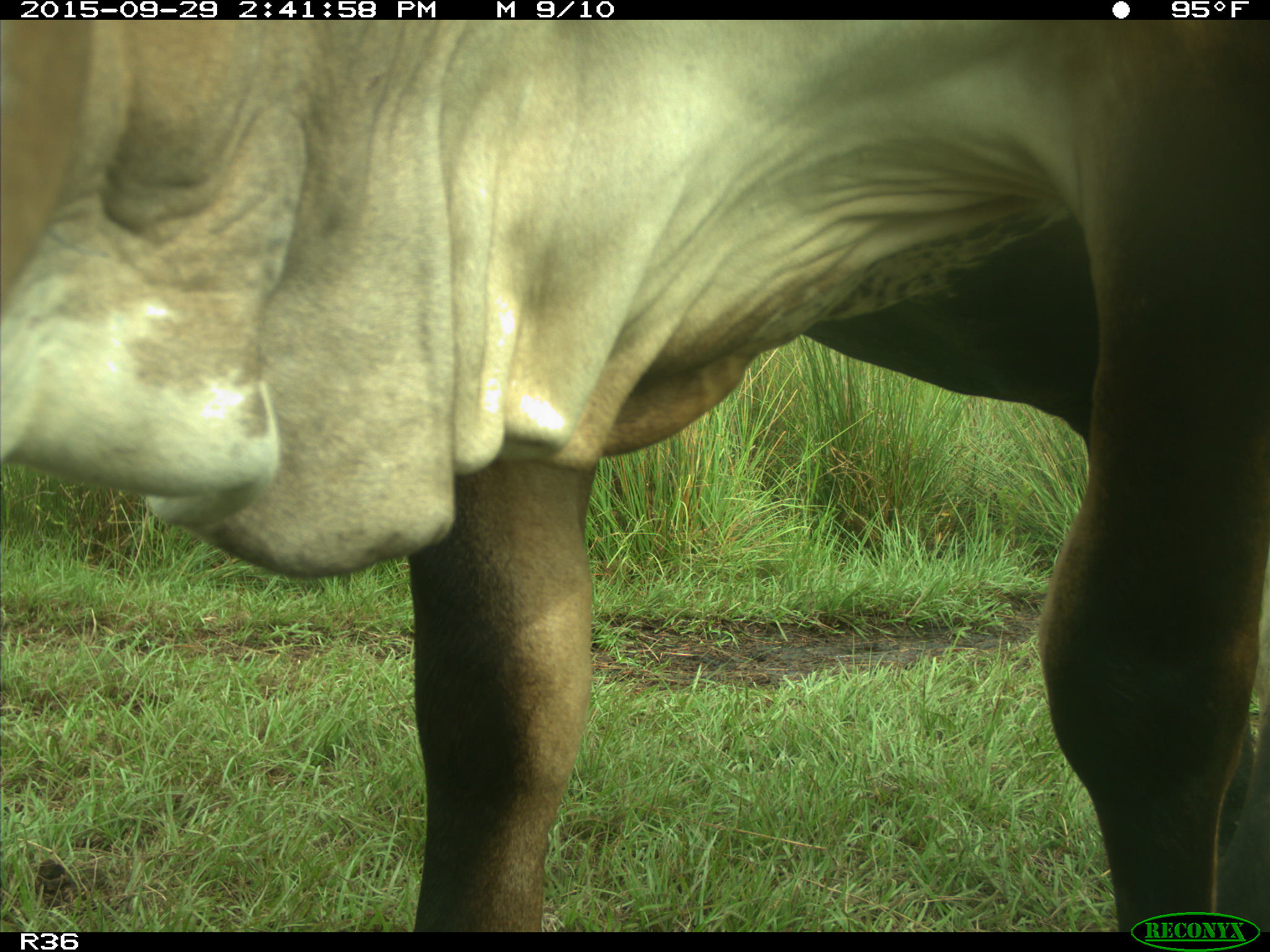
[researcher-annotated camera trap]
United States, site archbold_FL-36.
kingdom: Animalia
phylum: Chordata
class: Mammalia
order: Artiodactyla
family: Bovidae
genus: Bos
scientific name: Bos taurus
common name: domestic cow